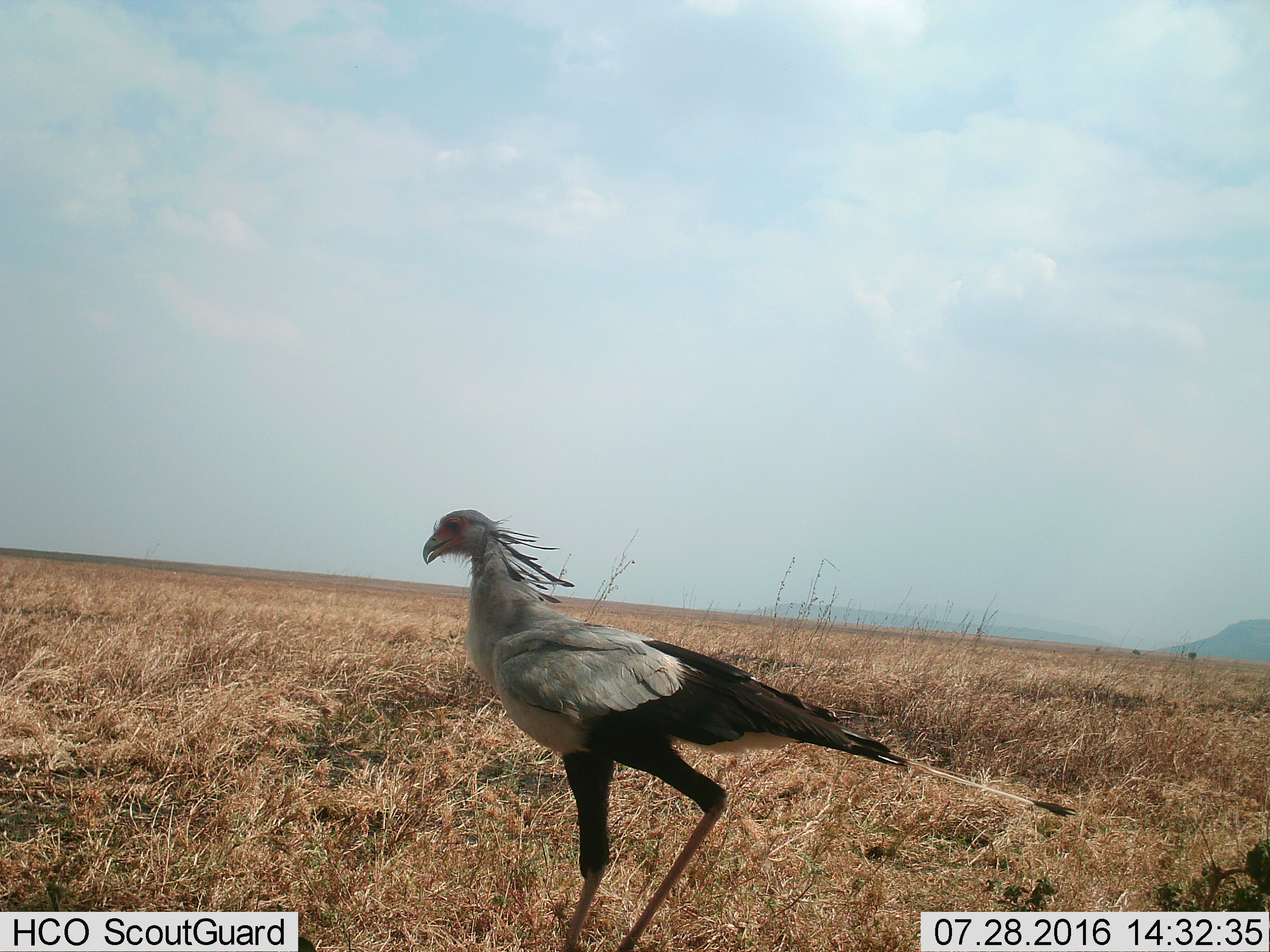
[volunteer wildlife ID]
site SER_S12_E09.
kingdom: Animalia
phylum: Chordata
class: Aves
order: Accipitriformes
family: Sagittariidae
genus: Sagittarius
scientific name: Sagittarius serpentarius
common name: secretarybird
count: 1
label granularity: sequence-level